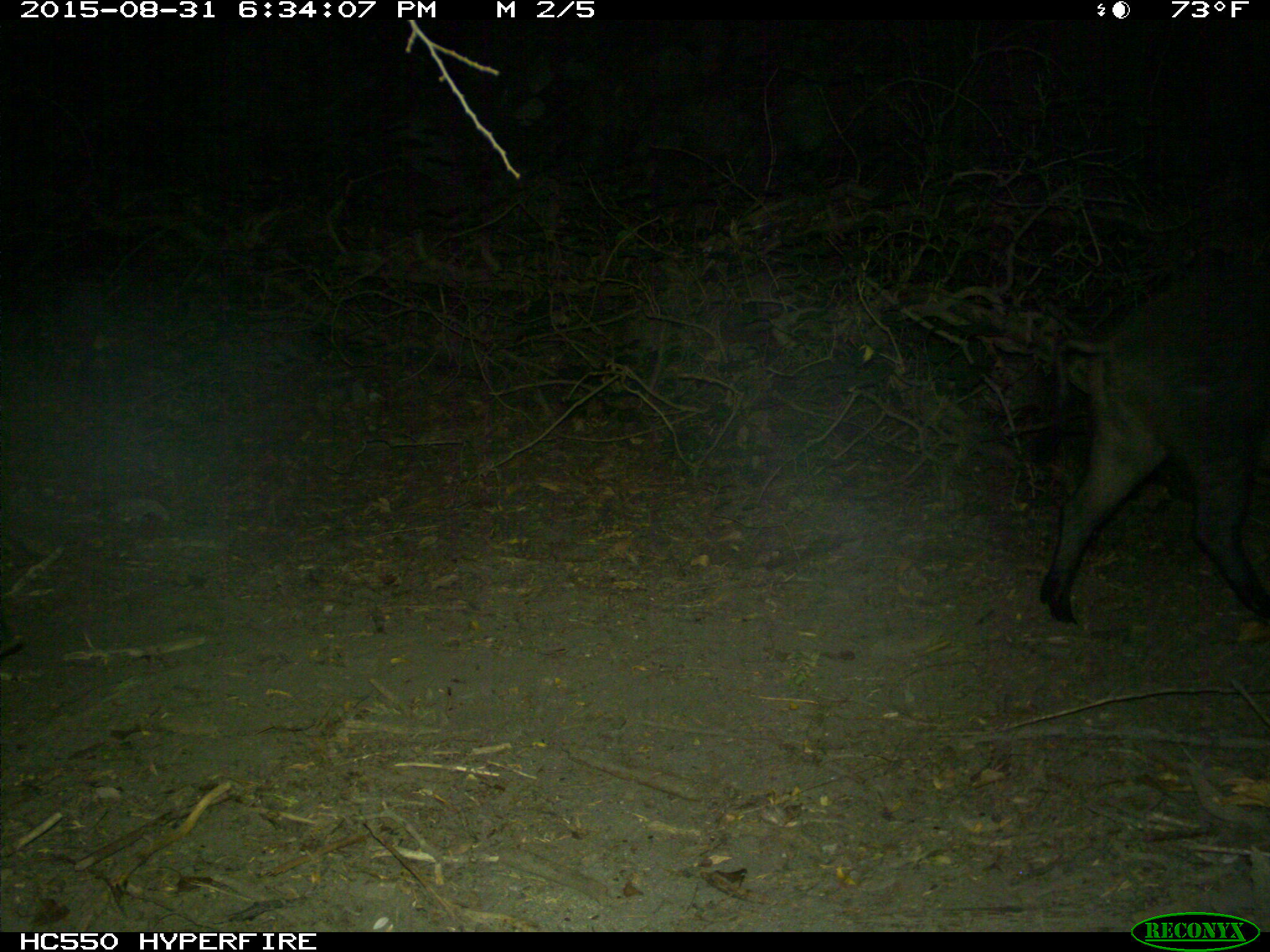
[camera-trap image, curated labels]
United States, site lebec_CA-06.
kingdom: Animalia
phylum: Chordata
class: Mammalia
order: Artiodactyla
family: Suidae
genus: Sus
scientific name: Sus scrofa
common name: wild boar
Sus scrofa (wild boar).